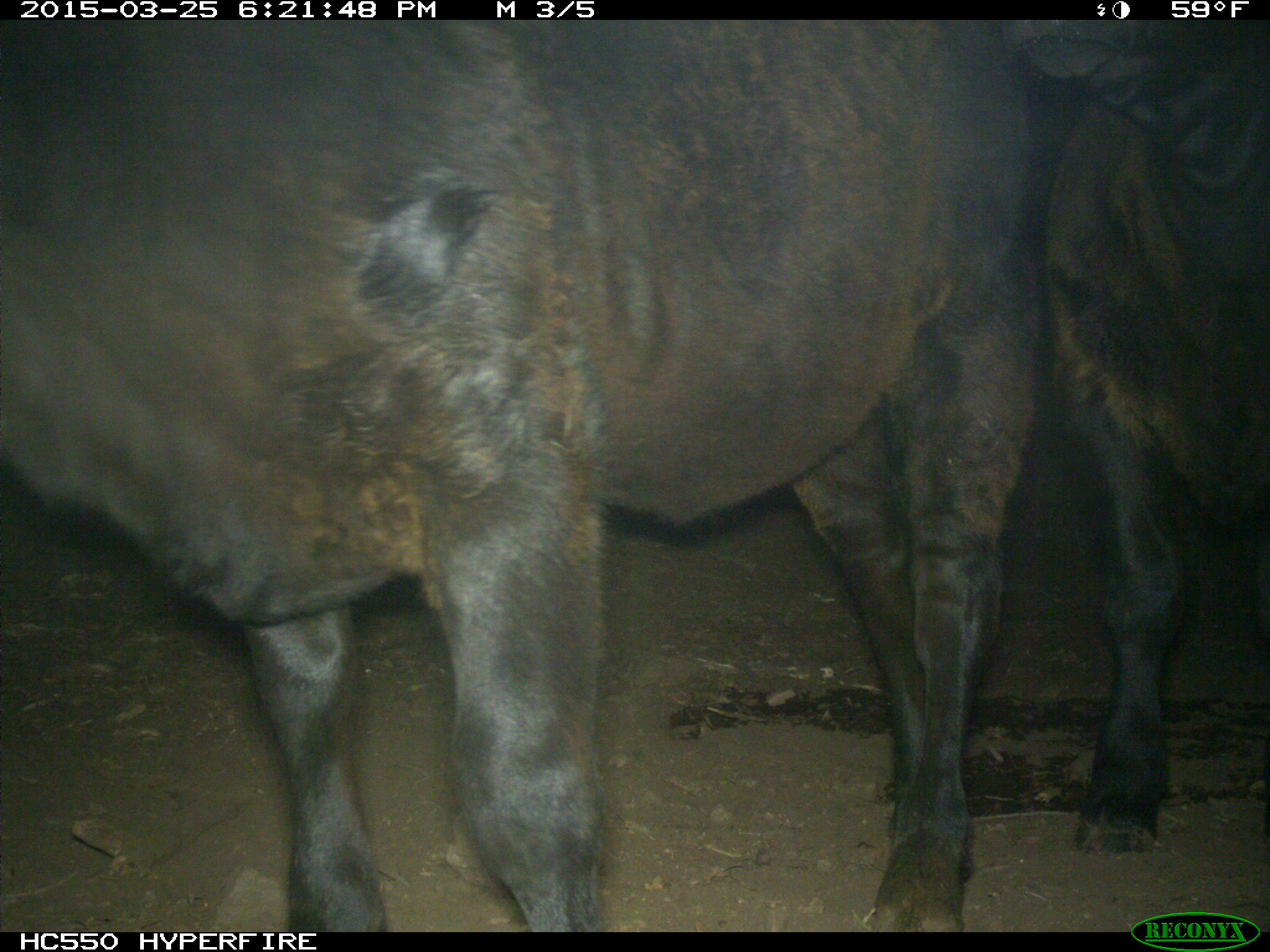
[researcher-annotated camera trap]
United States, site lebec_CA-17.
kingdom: Animalia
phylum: Chordata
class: Mammalia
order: Artiodactyla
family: Bovidae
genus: Bos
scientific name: Bos taurus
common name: domestic cow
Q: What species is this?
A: Bos taurus (domestic cow).